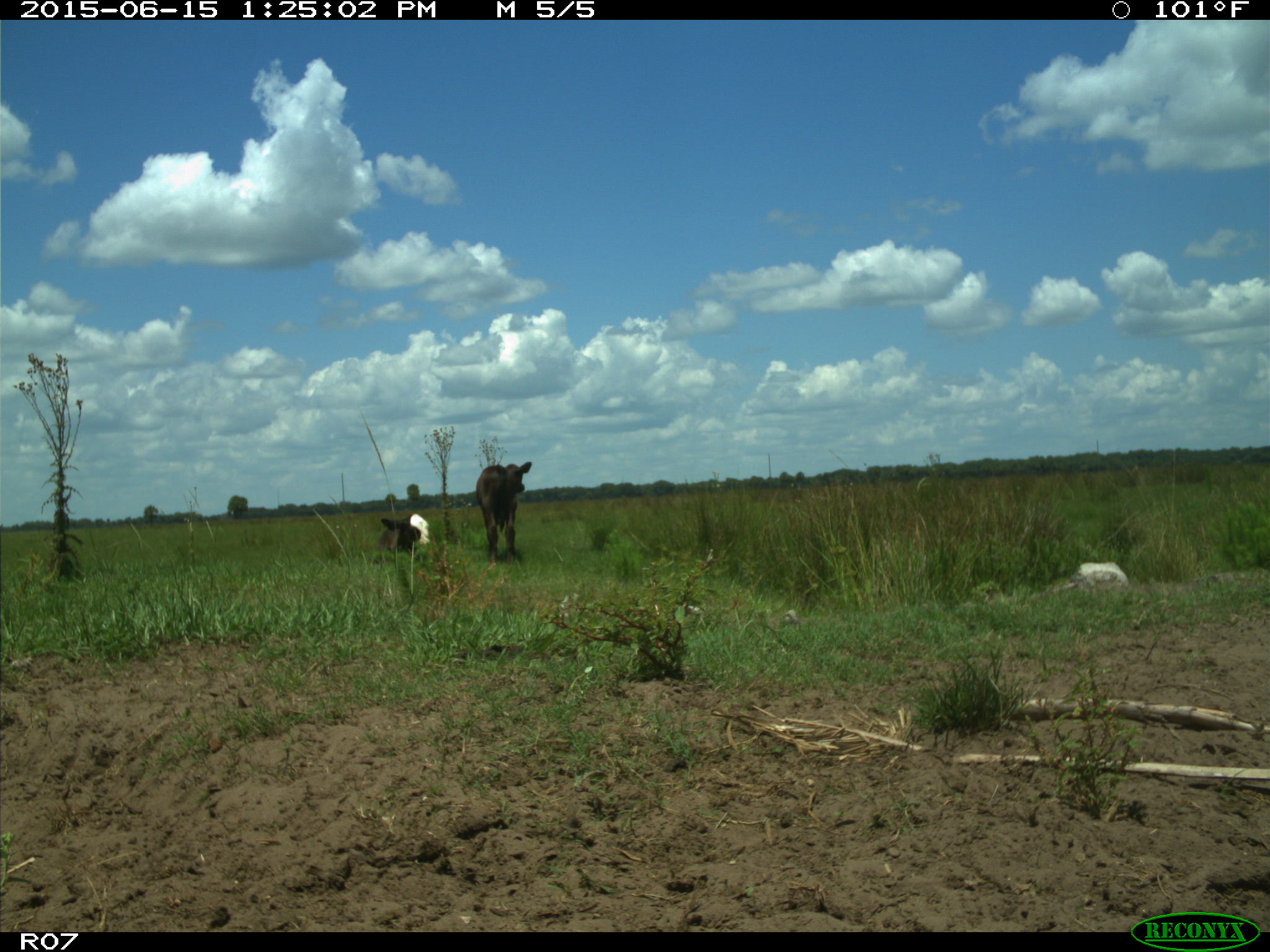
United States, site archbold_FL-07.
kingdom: Animalia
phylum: Chordata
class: Mammalia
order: Artiodactyla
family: Bovidae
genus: Bos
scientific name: Bos taurus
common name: domestic cow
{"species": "Bos taurus (domestic cow)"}